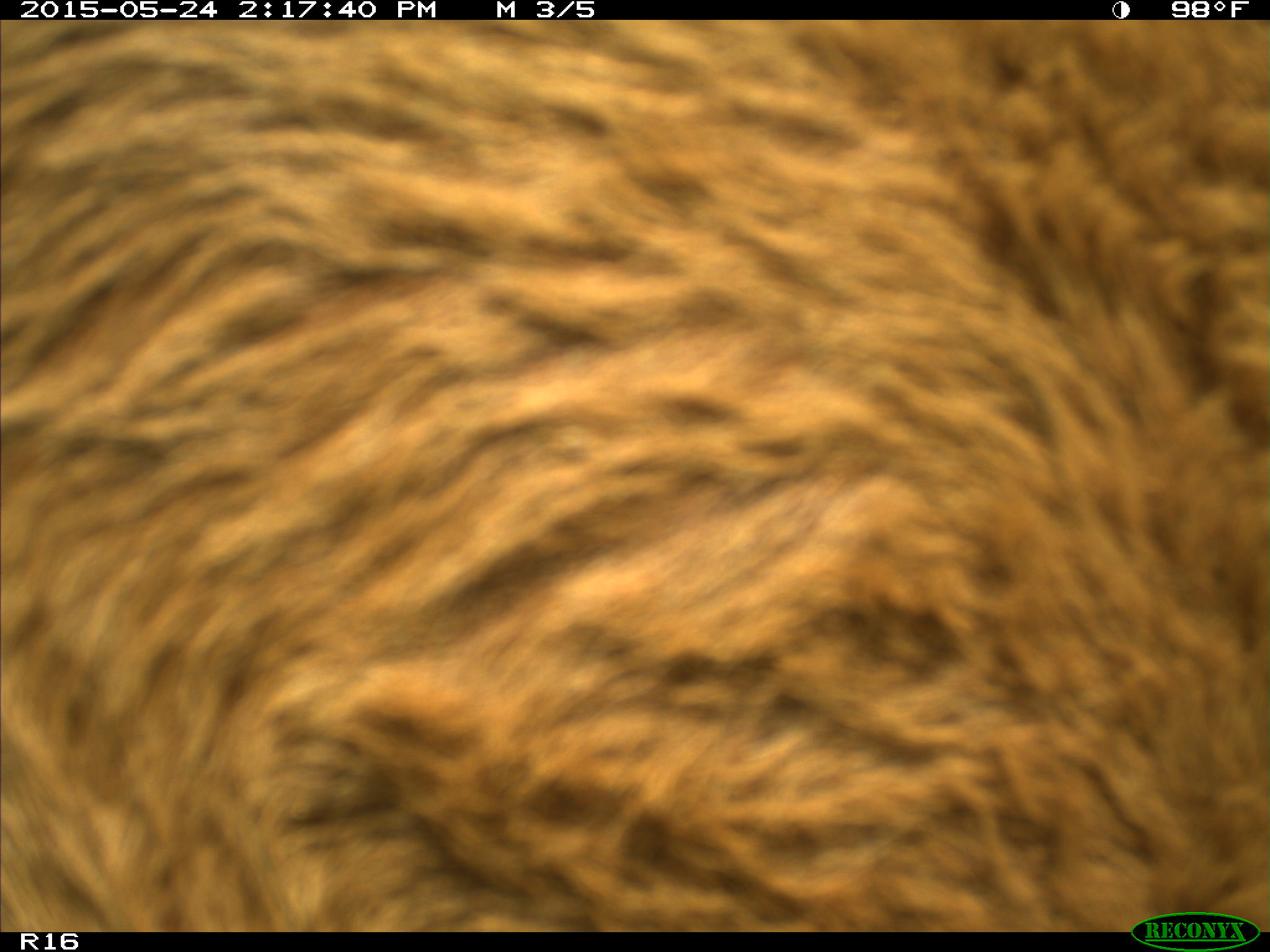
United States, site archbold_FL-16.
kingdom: Animalia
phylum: Chordata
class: Mammalia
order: Artiodactyla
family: Bovidae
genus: Bos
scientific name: Bos taurus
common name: domestic cow